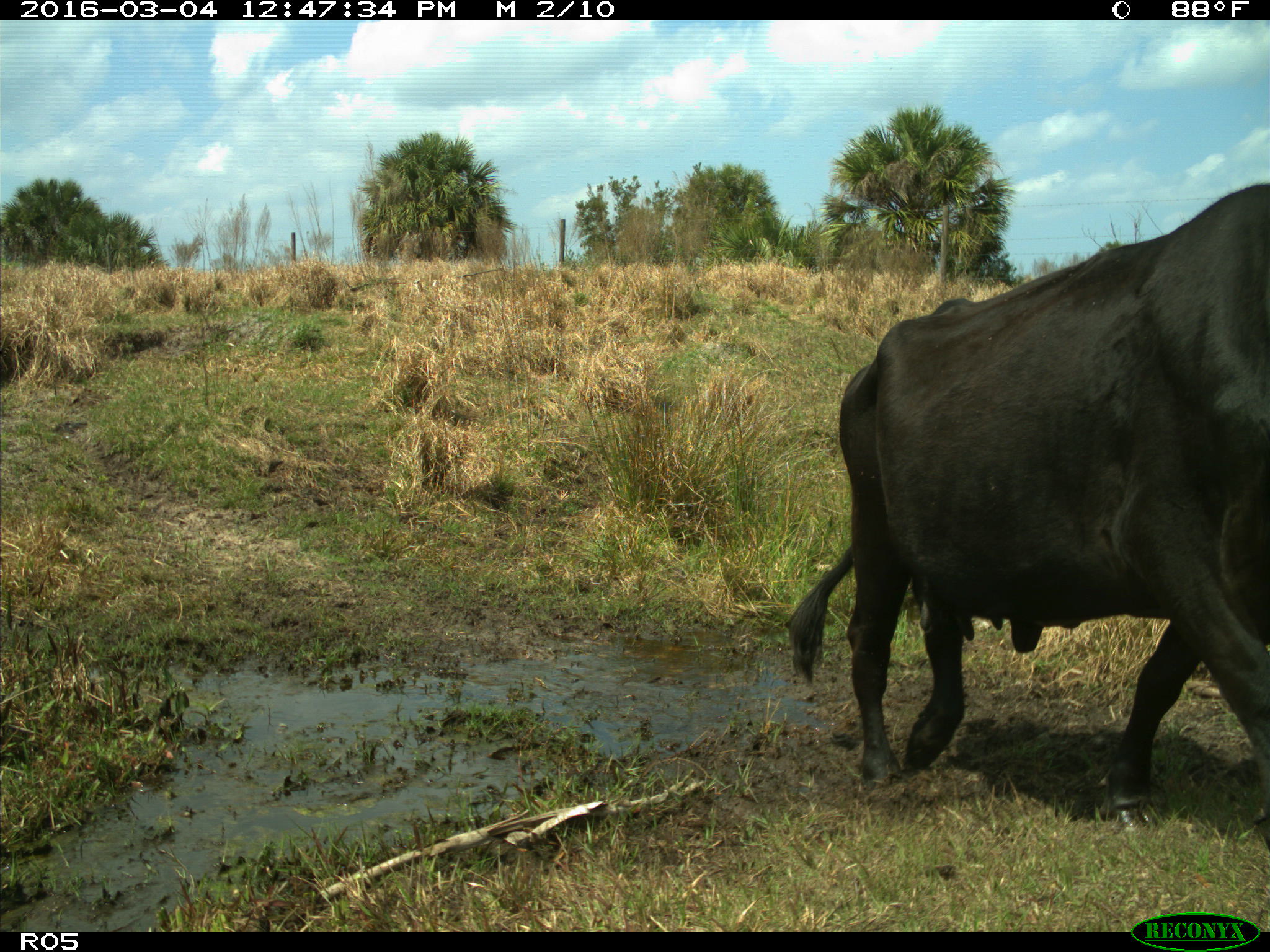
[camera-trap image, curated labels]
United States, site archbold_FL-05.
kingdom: Animalia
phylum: Chordata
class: Mammalia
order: Artiodactyla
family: Bovidae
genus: Bos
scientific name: Bos taurus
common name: domestic cow